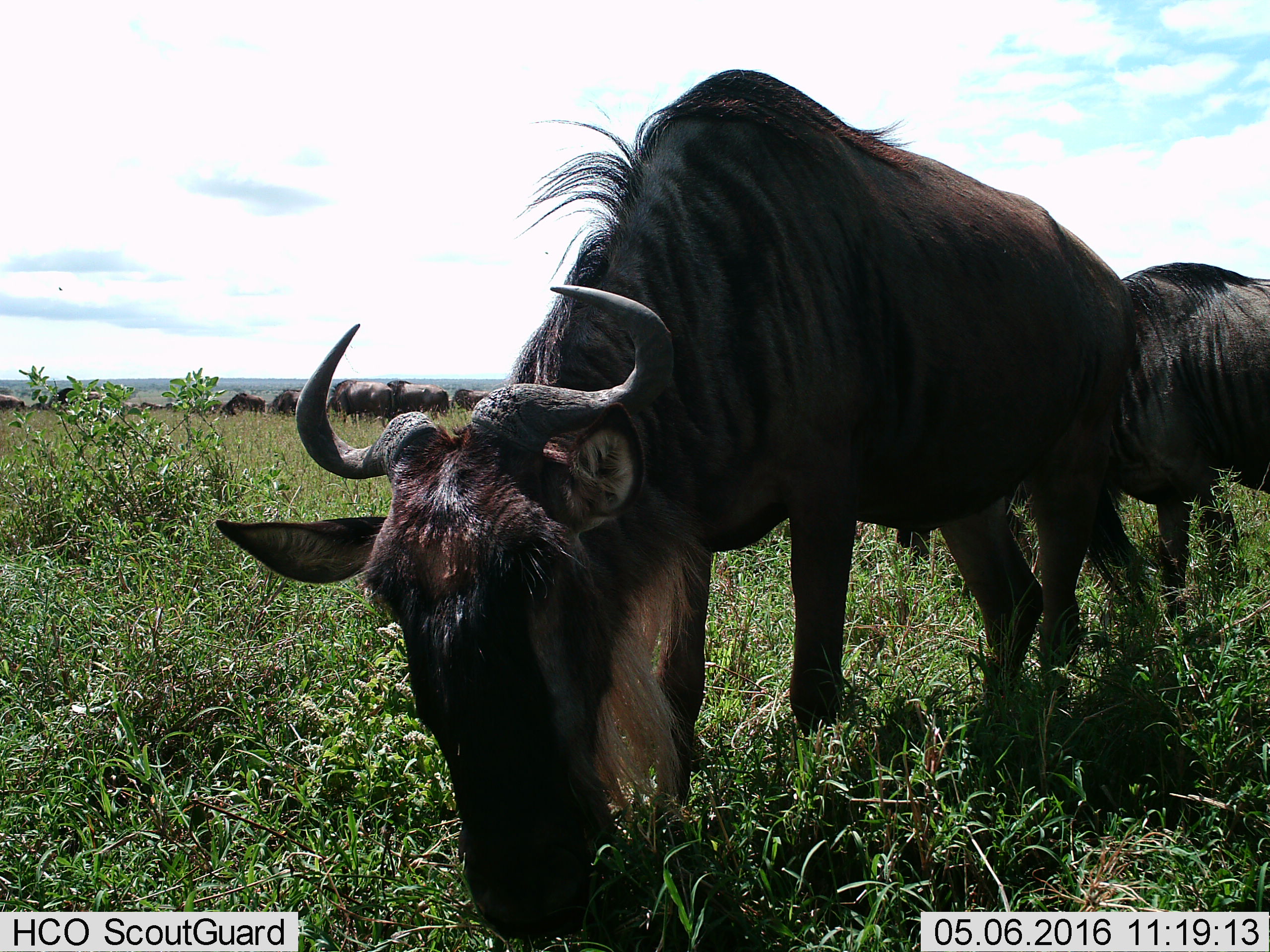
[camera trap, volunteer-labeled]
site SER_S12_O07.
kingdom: Animalia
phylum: Chordata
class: Mammalia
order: Artiodactyla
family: Bovidae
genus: Connochaetes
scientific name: Connochaetes taurinus taurinus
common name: blue wildebeest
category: wildebeestblue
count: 2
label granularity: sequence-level